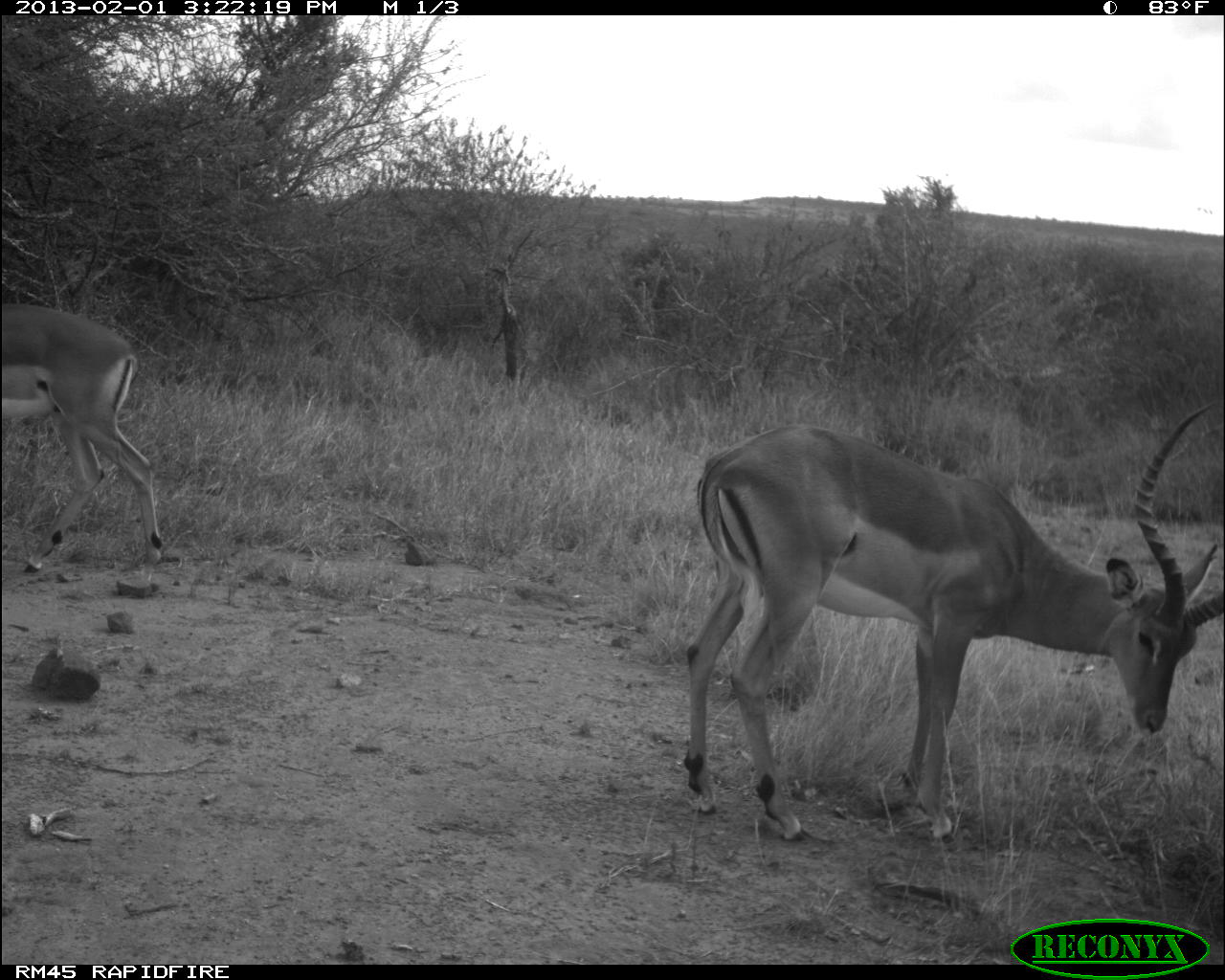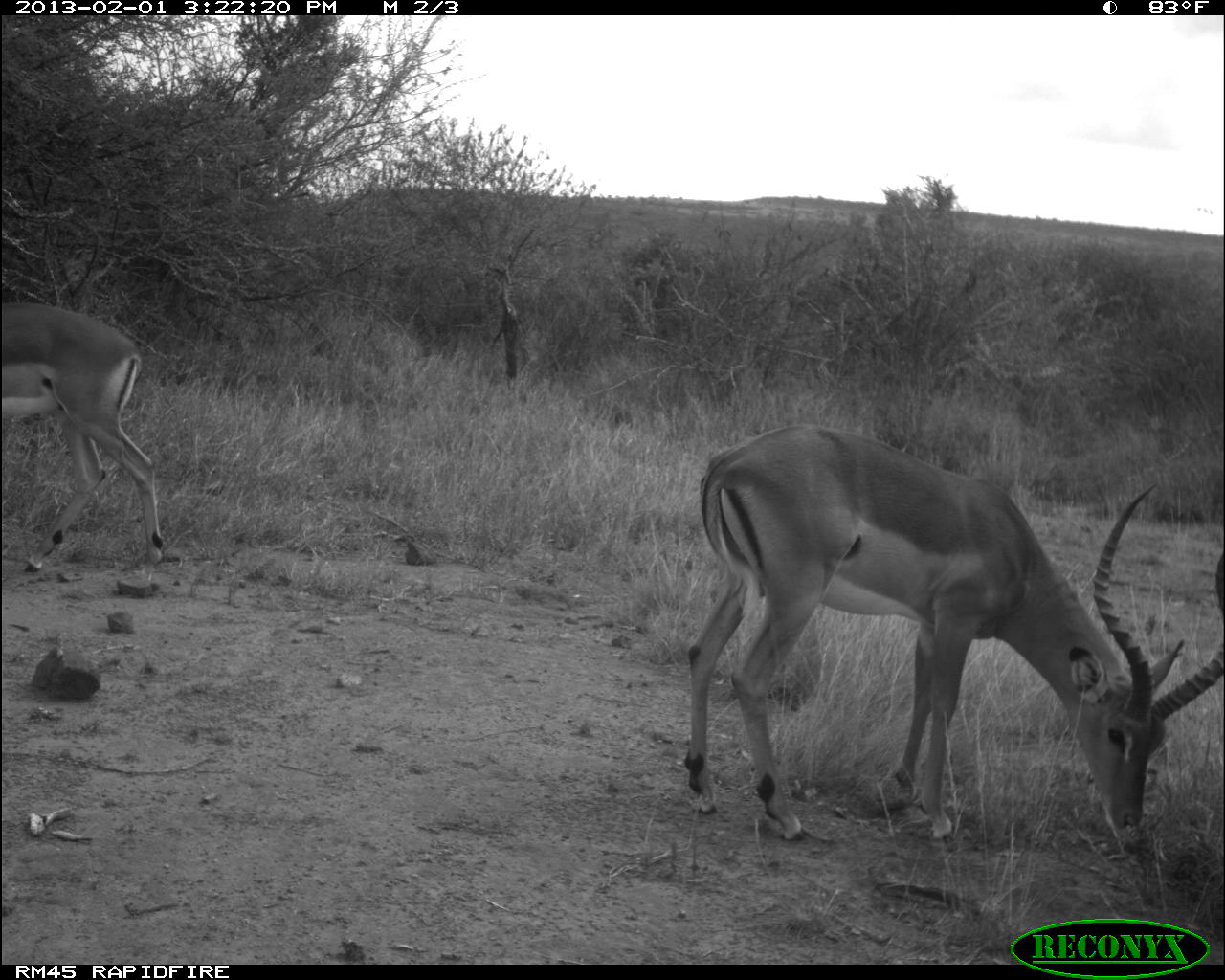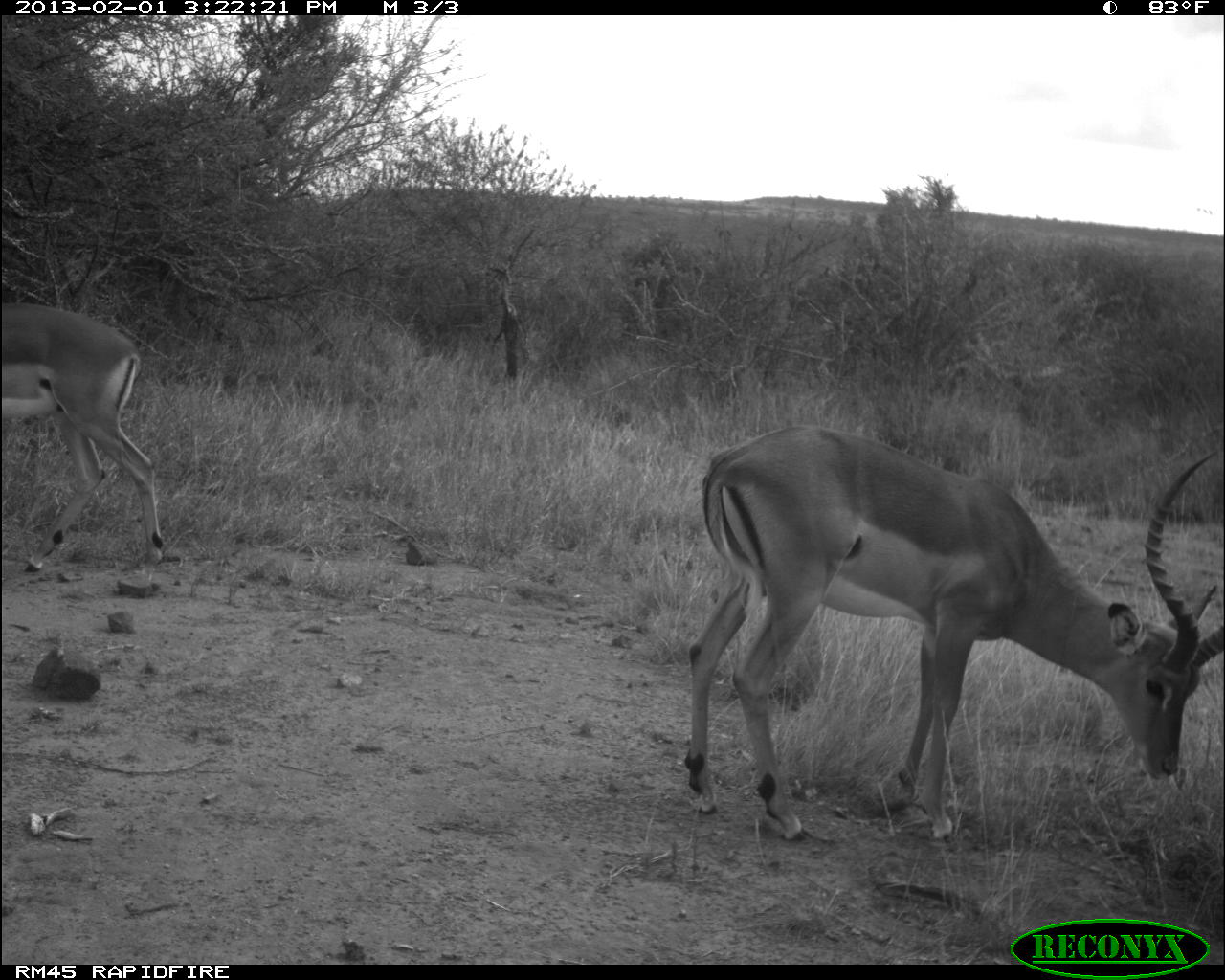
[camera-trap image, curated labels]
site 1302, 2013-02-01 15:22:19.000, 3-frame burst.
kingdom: Animalia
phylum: Chordata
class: Mammalia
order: Artiodactyla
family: Bovidae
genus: Aepyceros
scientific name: Aepyceros melampus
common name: impala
Aepyceros melampus (impala), count 2.